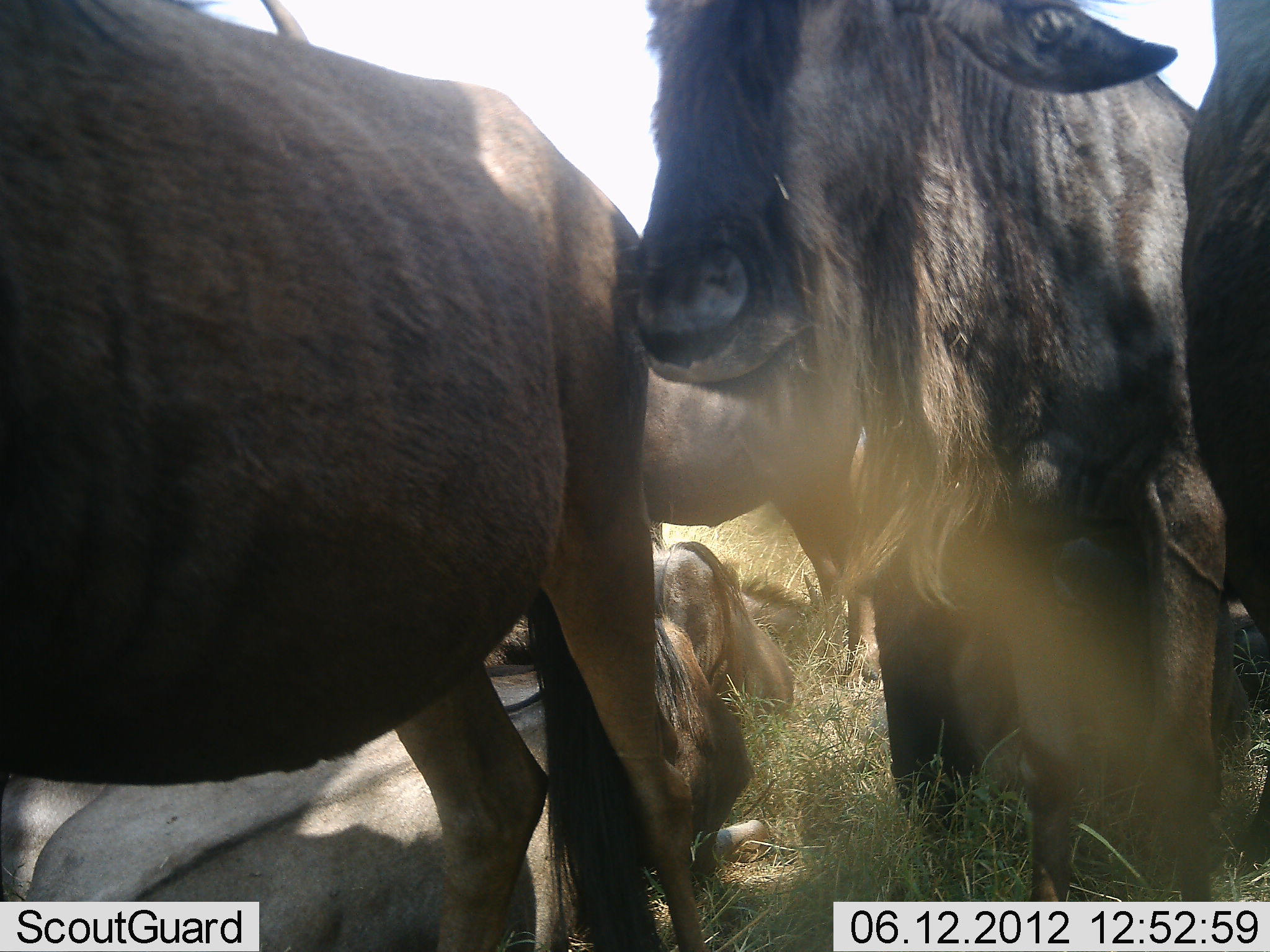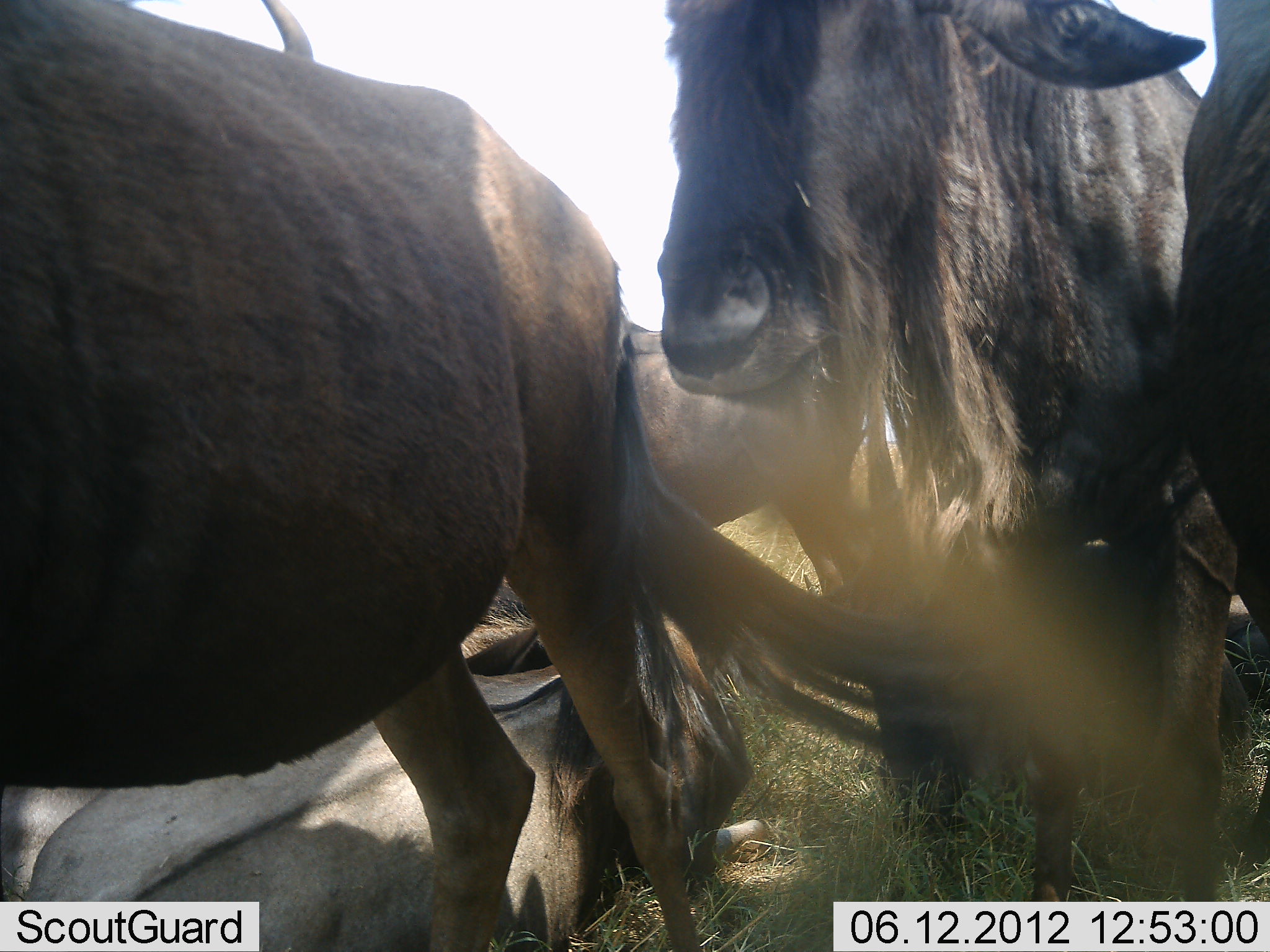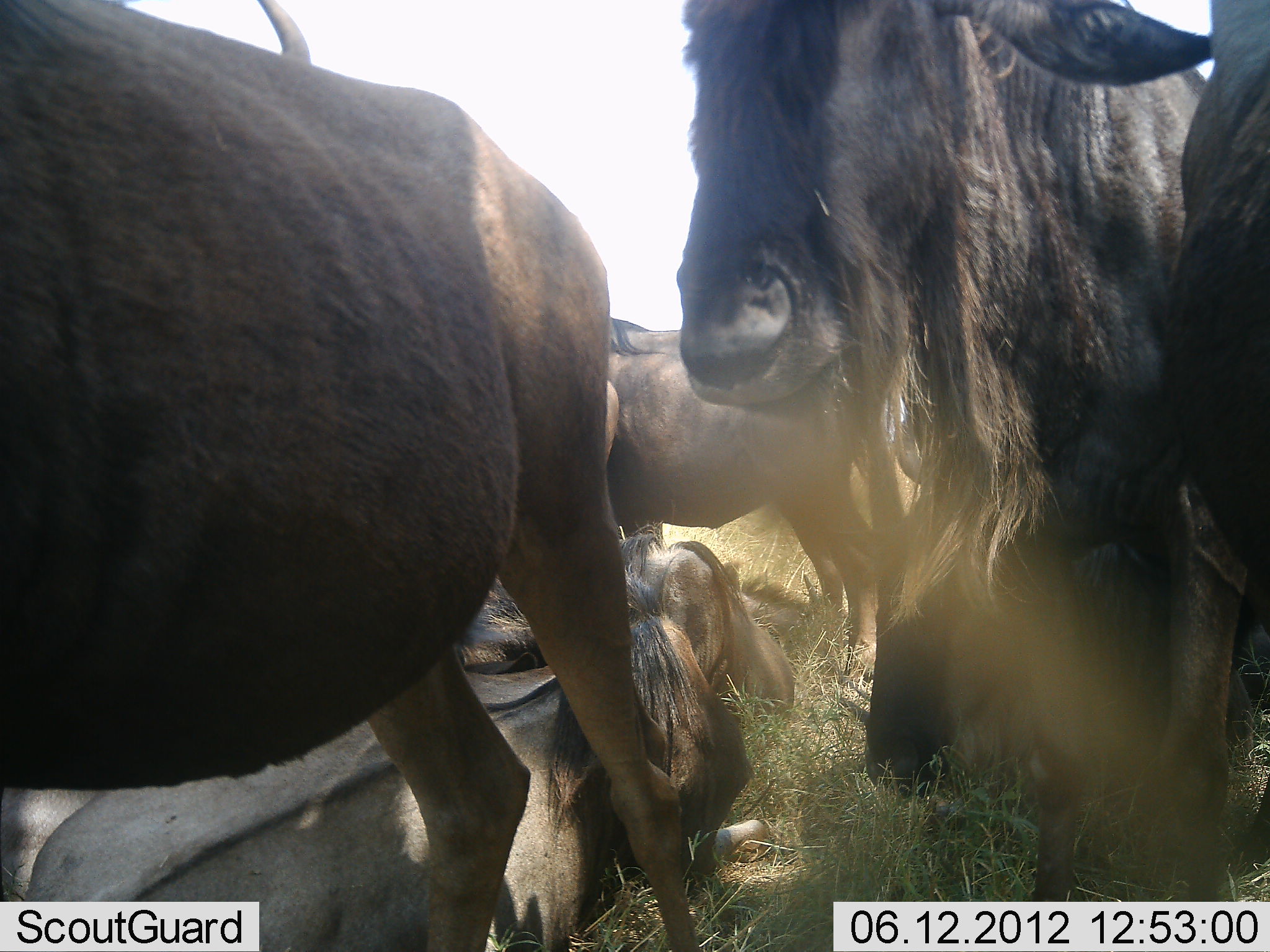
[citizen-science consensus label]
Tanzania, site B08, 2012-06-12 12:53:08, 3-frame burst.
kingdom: Animalia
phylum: Chordata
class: Mammalia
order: Artiodactyla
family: Bovidae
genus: Connochaetes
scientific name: Connochaetes taurinus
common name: blue wildebeest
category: wildebeest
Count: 6.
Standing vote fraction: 90%.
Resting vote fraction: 80%.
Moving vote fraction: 10%.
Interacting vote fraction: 0%.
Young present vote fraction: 0%.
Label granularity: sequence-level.